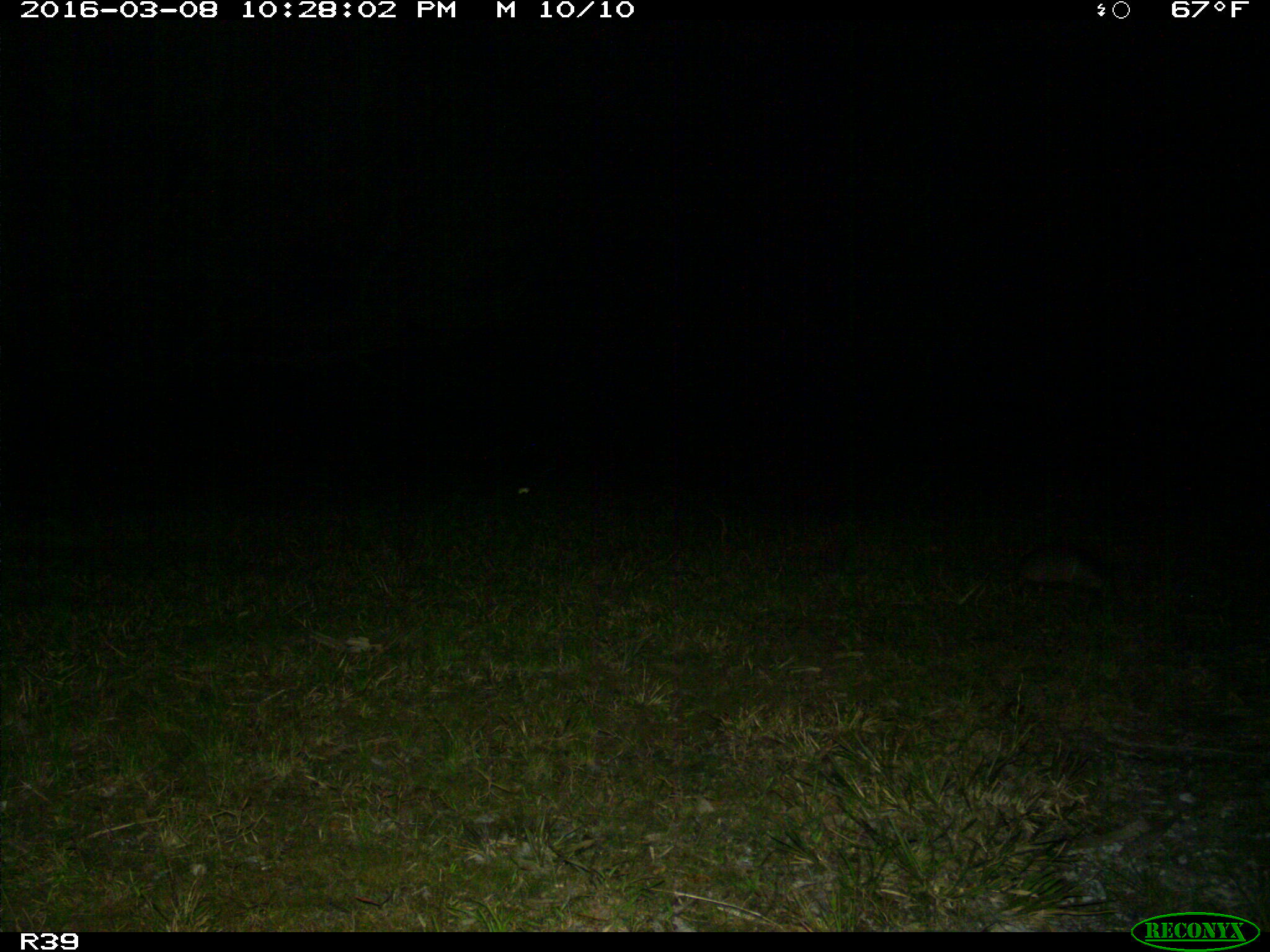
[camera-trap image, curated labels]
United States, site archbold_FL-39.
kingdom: Animalia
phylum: Chordata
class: Mammalia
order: Cingulata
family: Dasypodidae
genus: Dasypus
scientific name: Dasypus novemcinctus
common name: nine-banded armadillo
Dasypus novemcinctus (nine-banded armadillo).